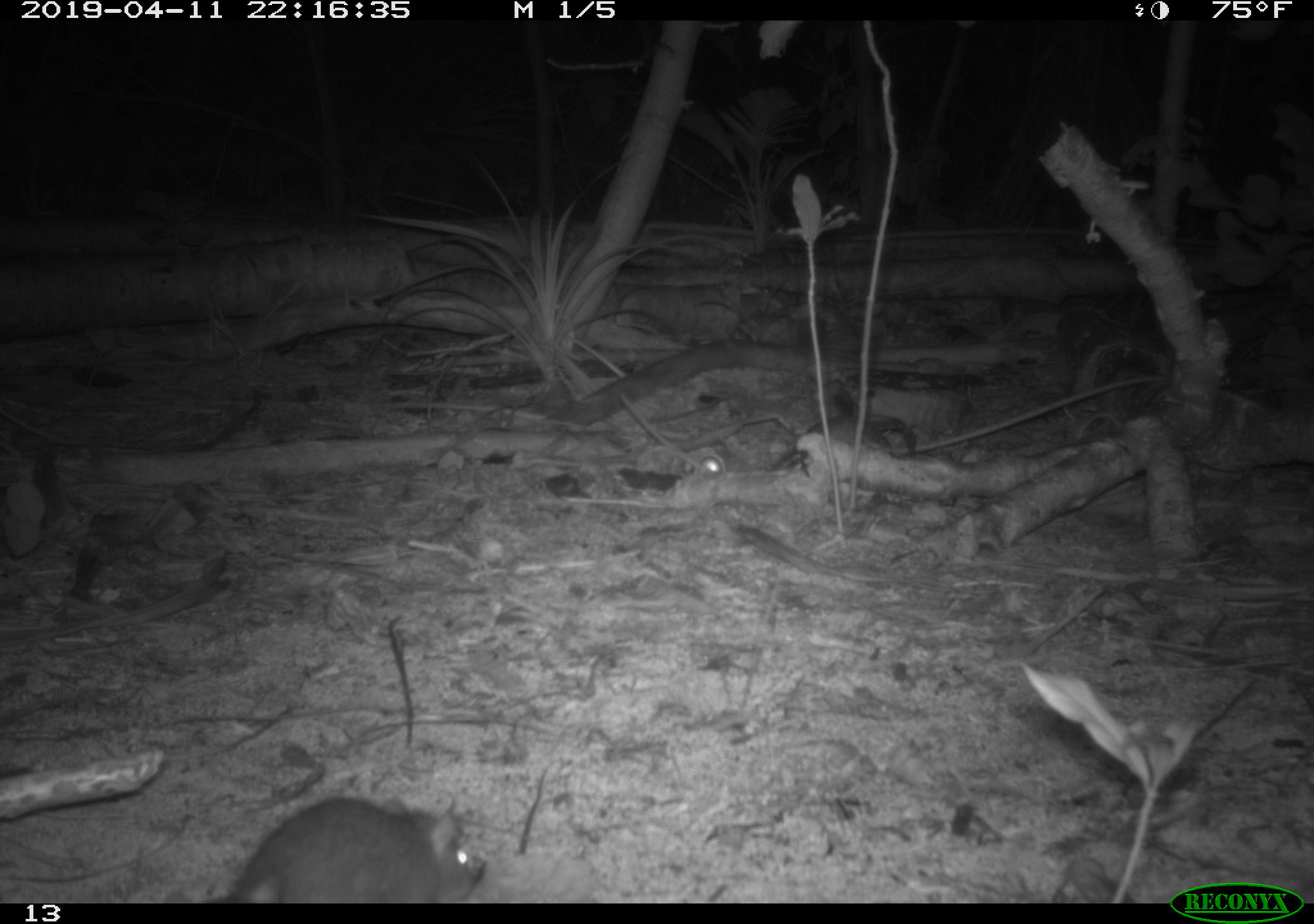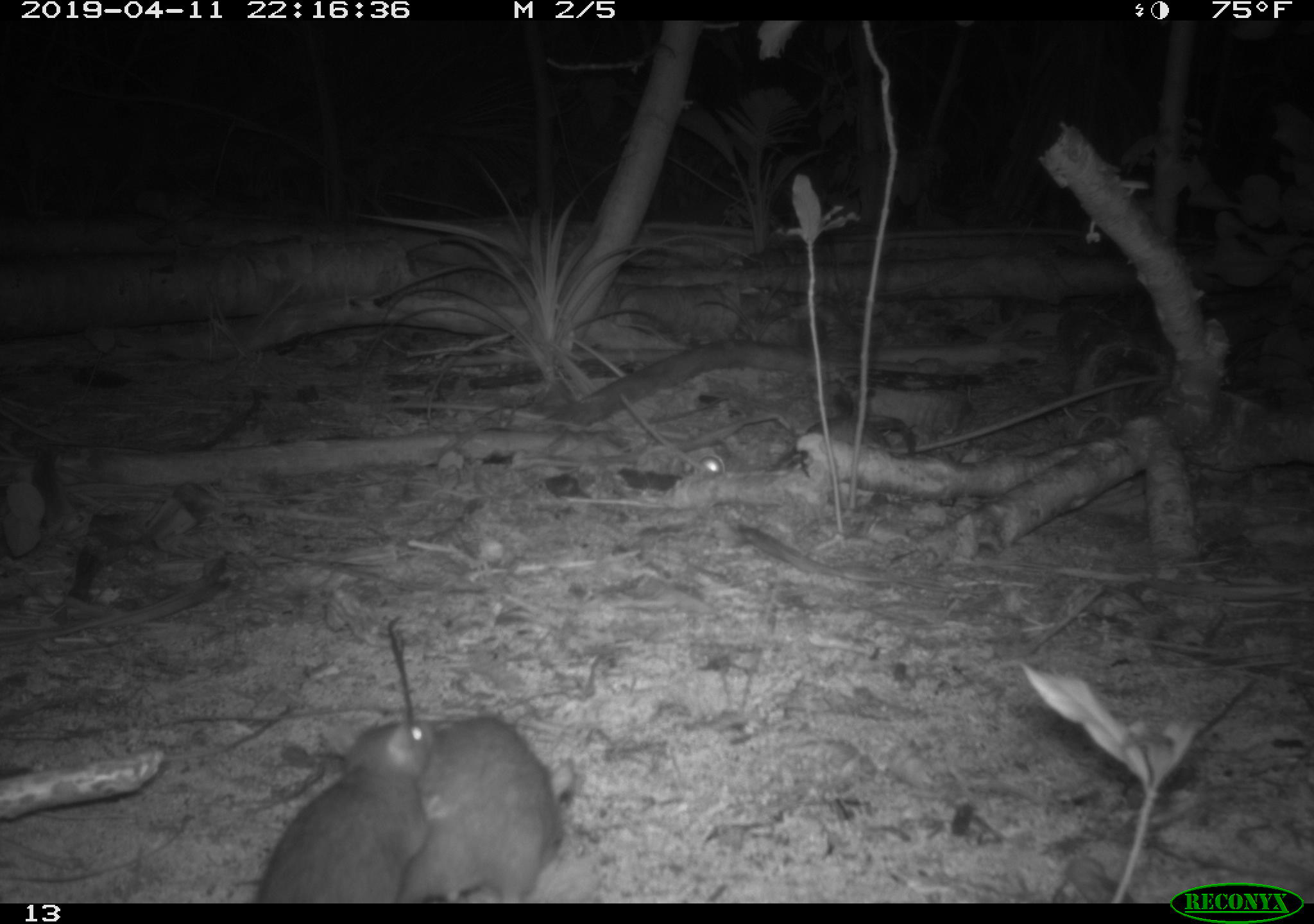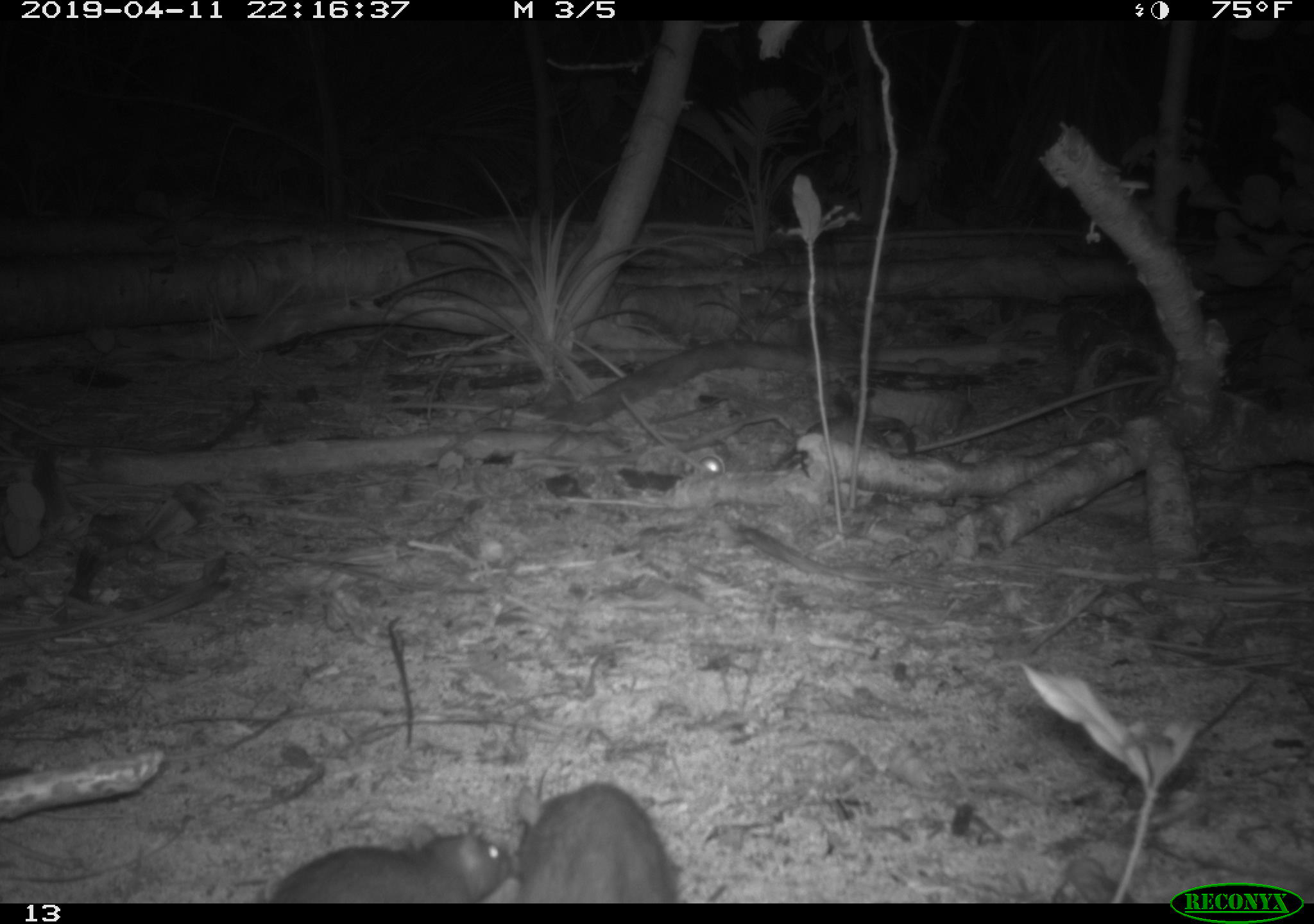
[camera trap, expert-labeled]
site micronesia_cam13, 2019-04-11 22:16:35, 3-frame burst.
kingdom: Animalia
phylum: Chordata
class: Mammalia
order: Rodentia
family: Muridae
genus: Rattus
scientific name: Rattus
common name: rat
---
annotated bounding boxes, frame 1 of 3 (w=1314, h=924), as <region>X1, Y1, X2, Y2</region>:
rat: <region>217, 792, 480, 902</region>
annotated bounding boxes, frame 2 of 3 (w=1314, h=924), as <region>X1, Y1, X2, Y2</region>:
rat: <region>387, 613, 562, 902</region>; <region>249, 718, 444, 907</region>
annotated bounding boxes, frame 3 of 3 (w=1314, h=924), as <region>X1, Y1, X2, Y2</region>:
rat: <region>517, 778, 680, 902</region>; <region>259, 826, 515, 903</region>